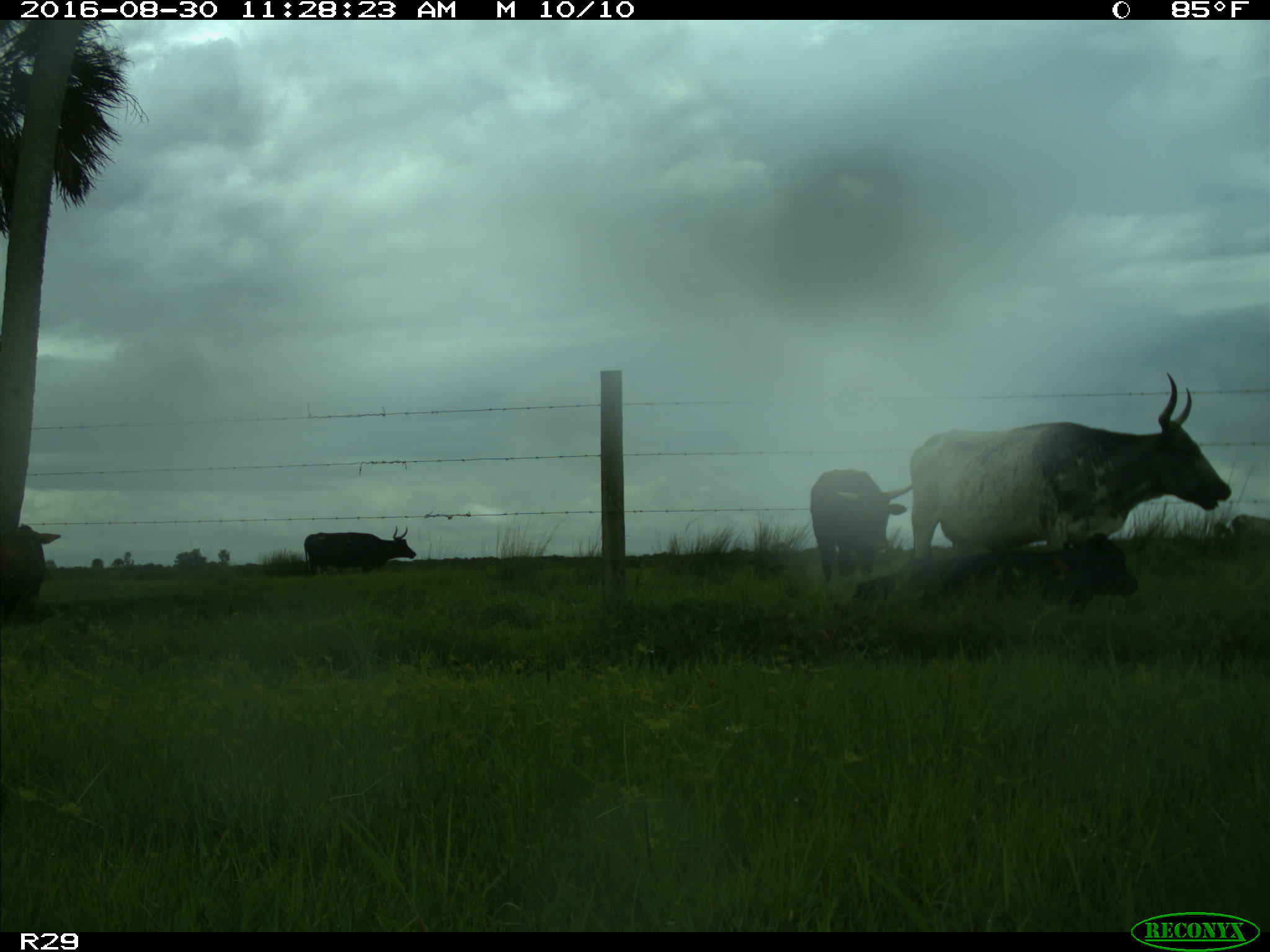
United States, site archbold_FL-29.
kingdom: Animalia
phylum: Chordata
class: Mammalia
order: Artiodactyla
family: Bovidae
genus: Bos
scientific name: Bos taurus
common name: domestic cow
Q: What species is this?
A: Bos taurus (domestic cow).